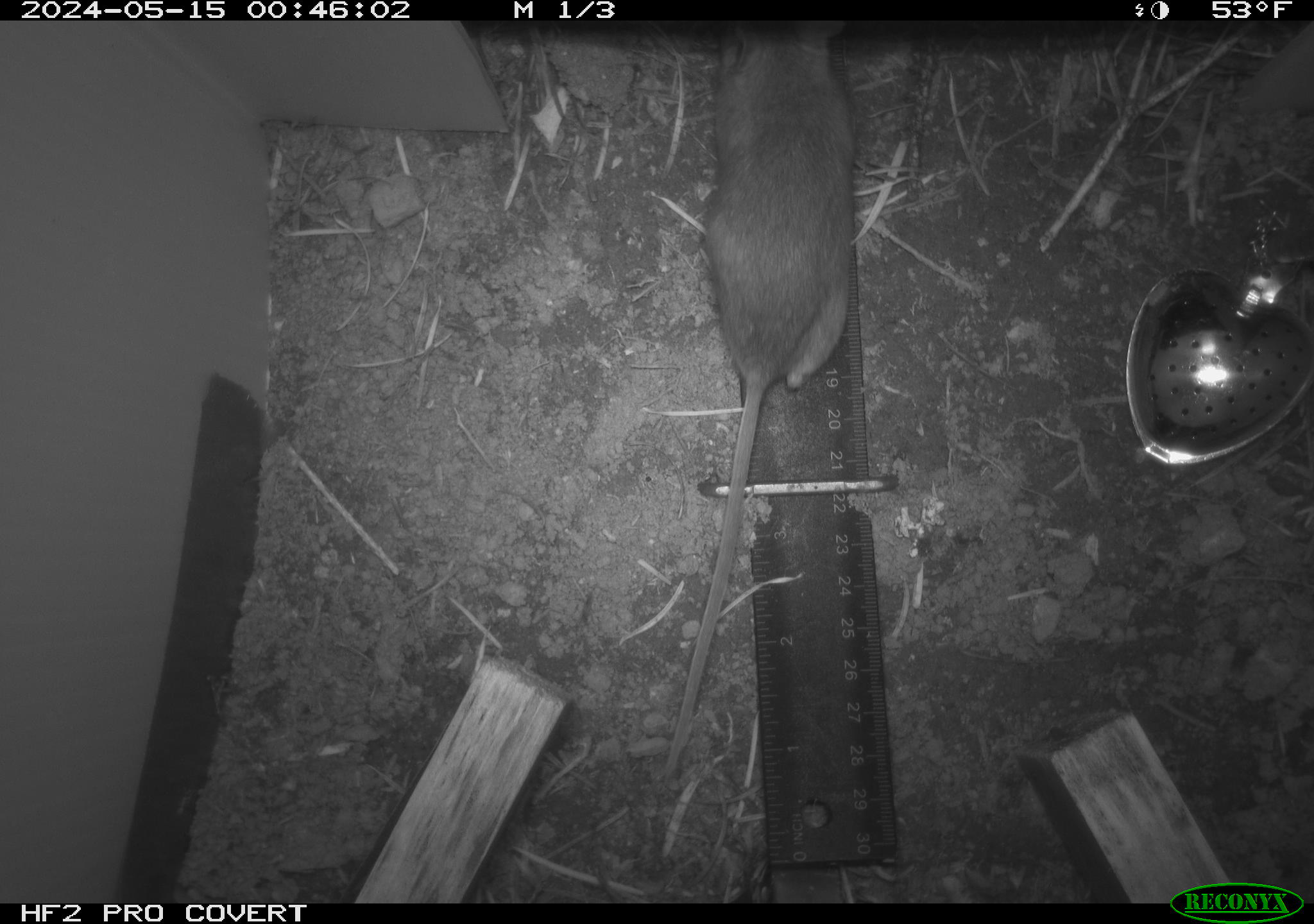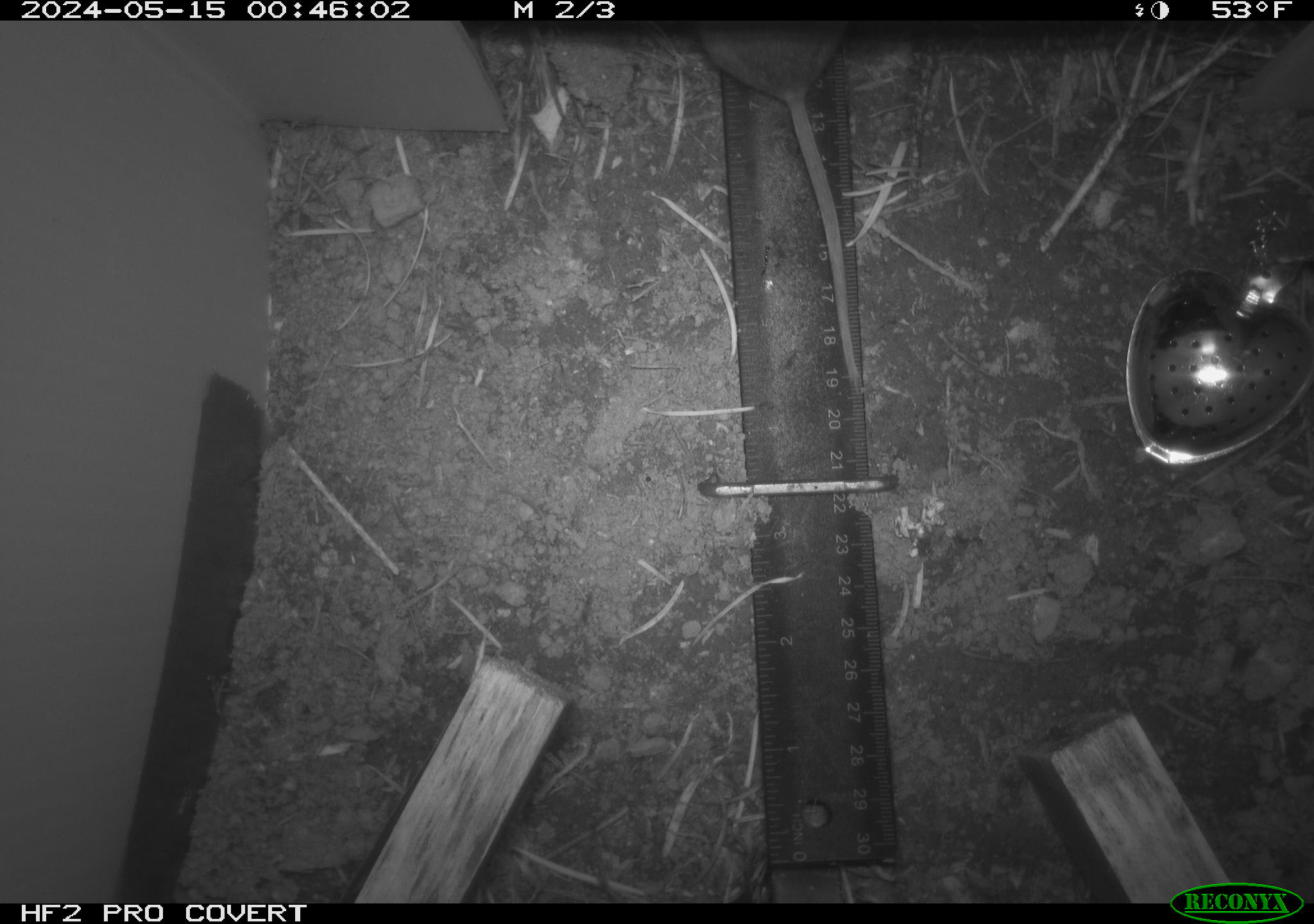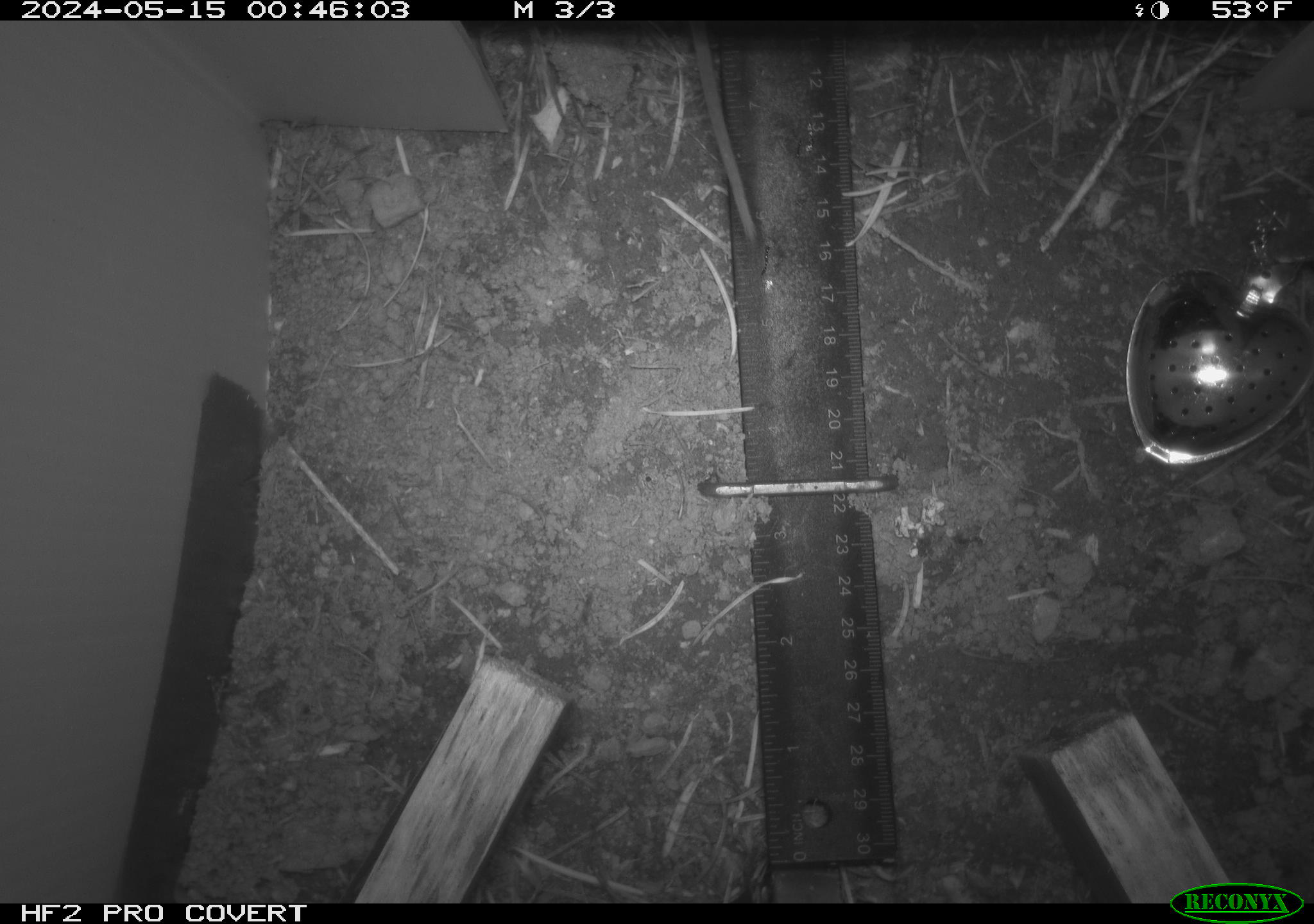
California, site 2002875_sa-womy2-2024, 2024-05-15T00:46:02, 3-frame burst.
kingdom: Animalia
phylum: Chordata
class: Mammalia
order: Rodentia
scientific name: Rodentia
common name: mouse species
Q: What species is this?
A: Mouse species (Rodentia).